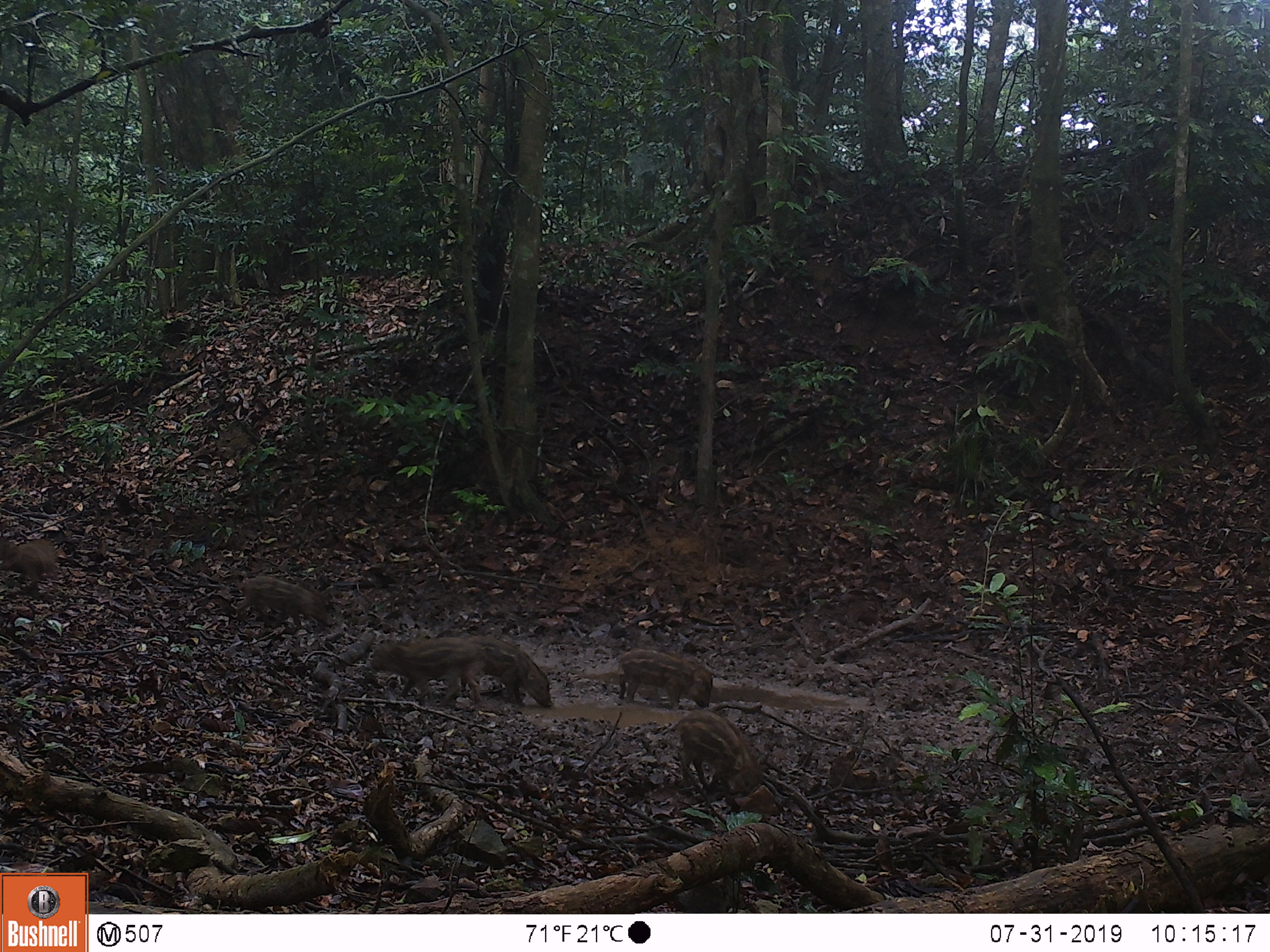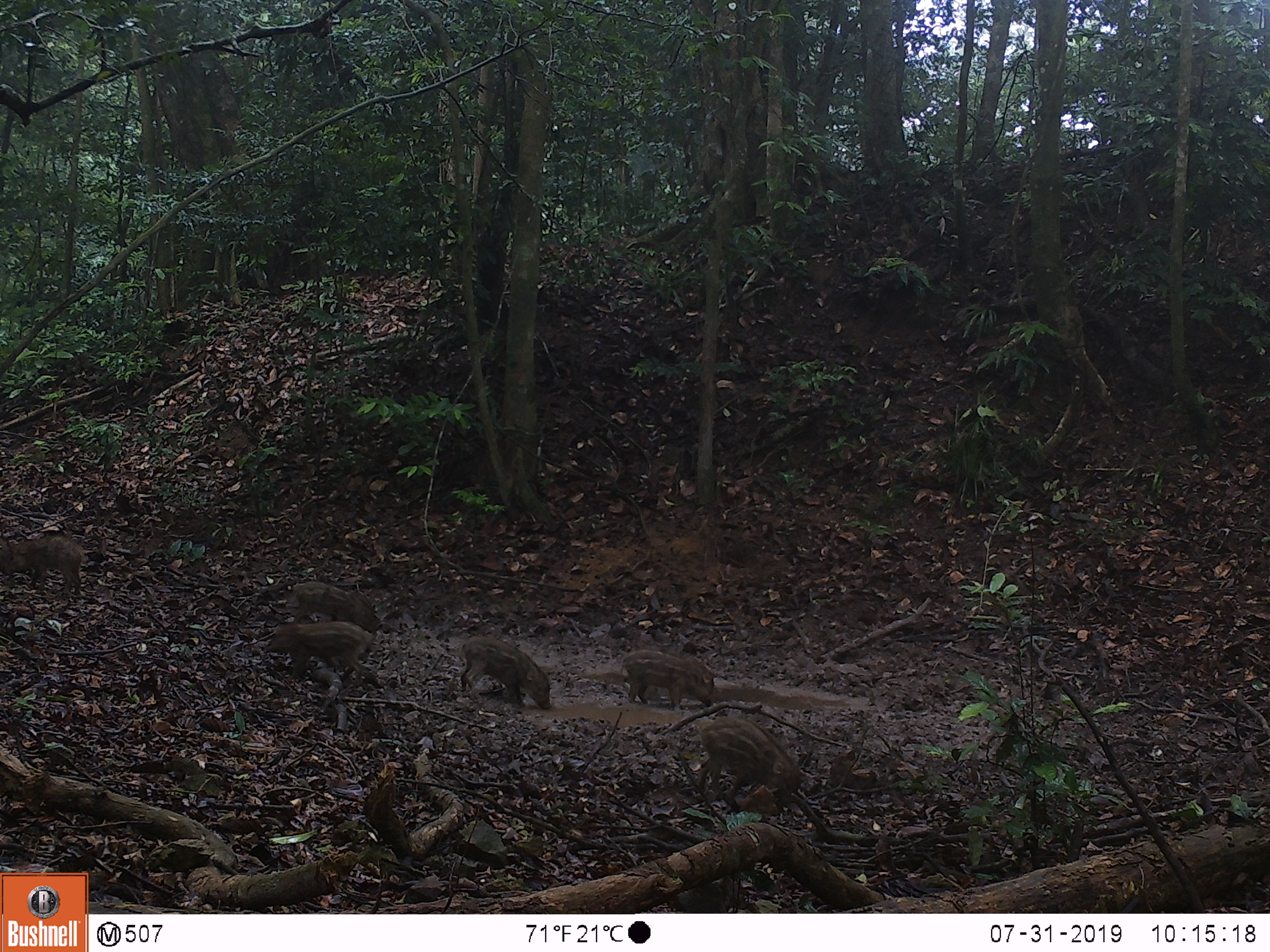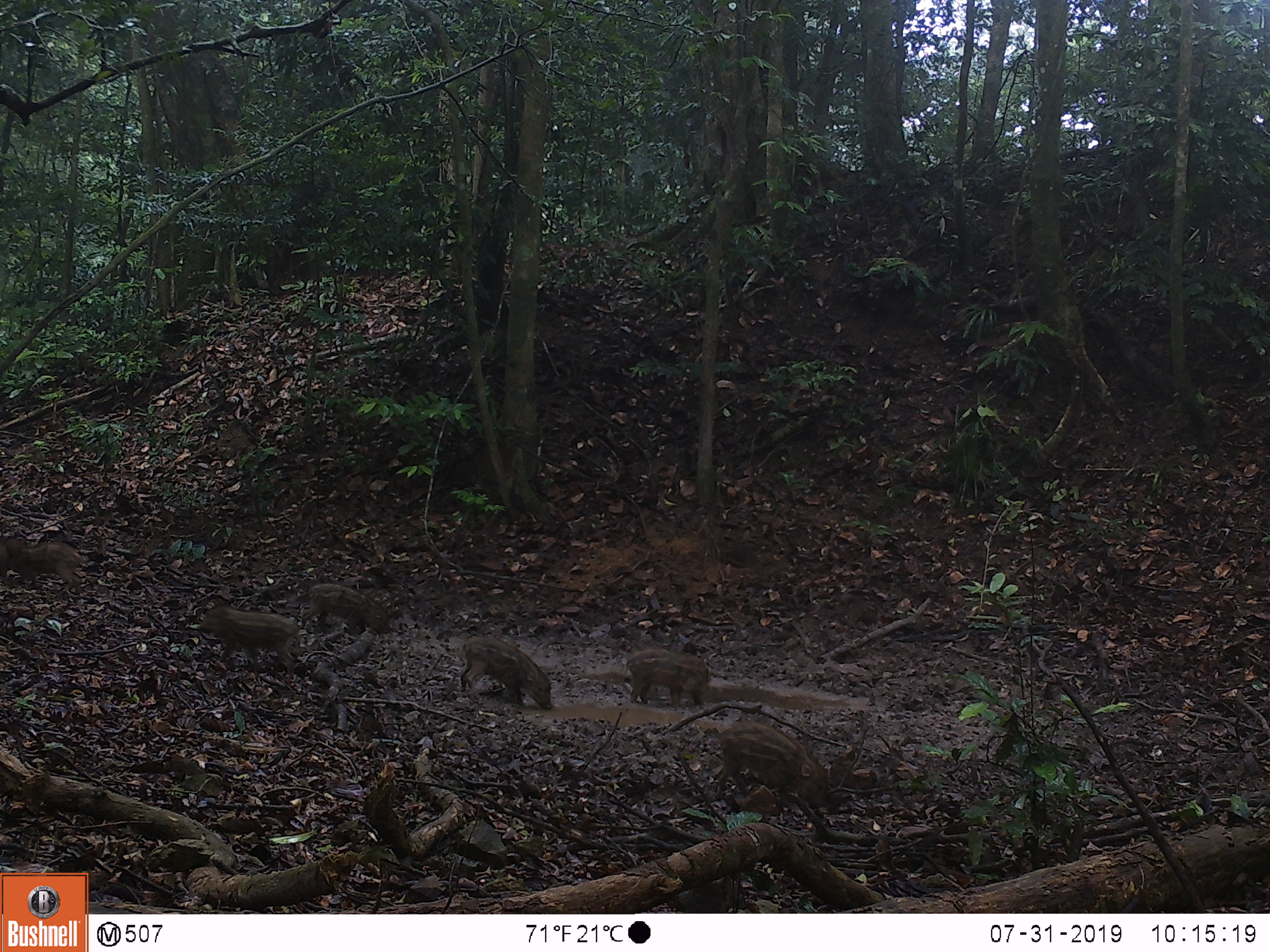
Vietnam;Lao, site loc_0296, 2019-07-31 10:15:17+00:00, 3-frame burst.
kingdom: Animalia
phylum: Chordata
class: Mammalia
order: Artiodactyla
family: Suidae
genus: Sus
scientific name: Sus scrofa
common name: eurasian wild pig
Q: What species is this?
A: Eurasian wild pig (Sus scrofa).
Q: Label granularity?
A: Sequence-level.